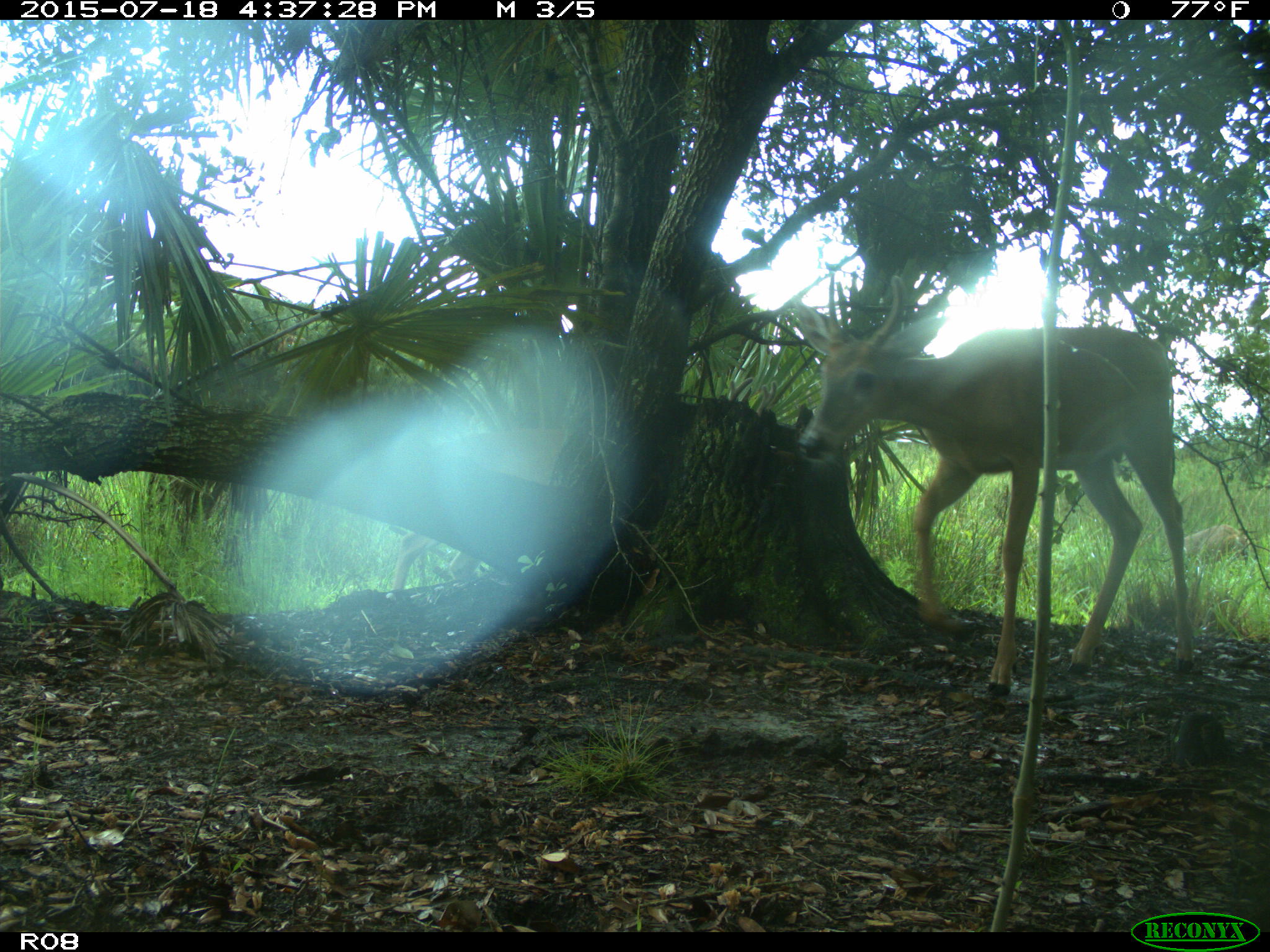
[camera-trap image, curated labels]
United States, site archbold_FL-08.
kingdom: Animalia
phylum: Chordata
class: Mammalia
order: Artiodactyla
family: Cervidae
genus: Odocoileus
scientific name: Odocoileus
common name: deer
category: unidentified deer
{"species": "unidentified deer (deer) (Odocoileus)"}